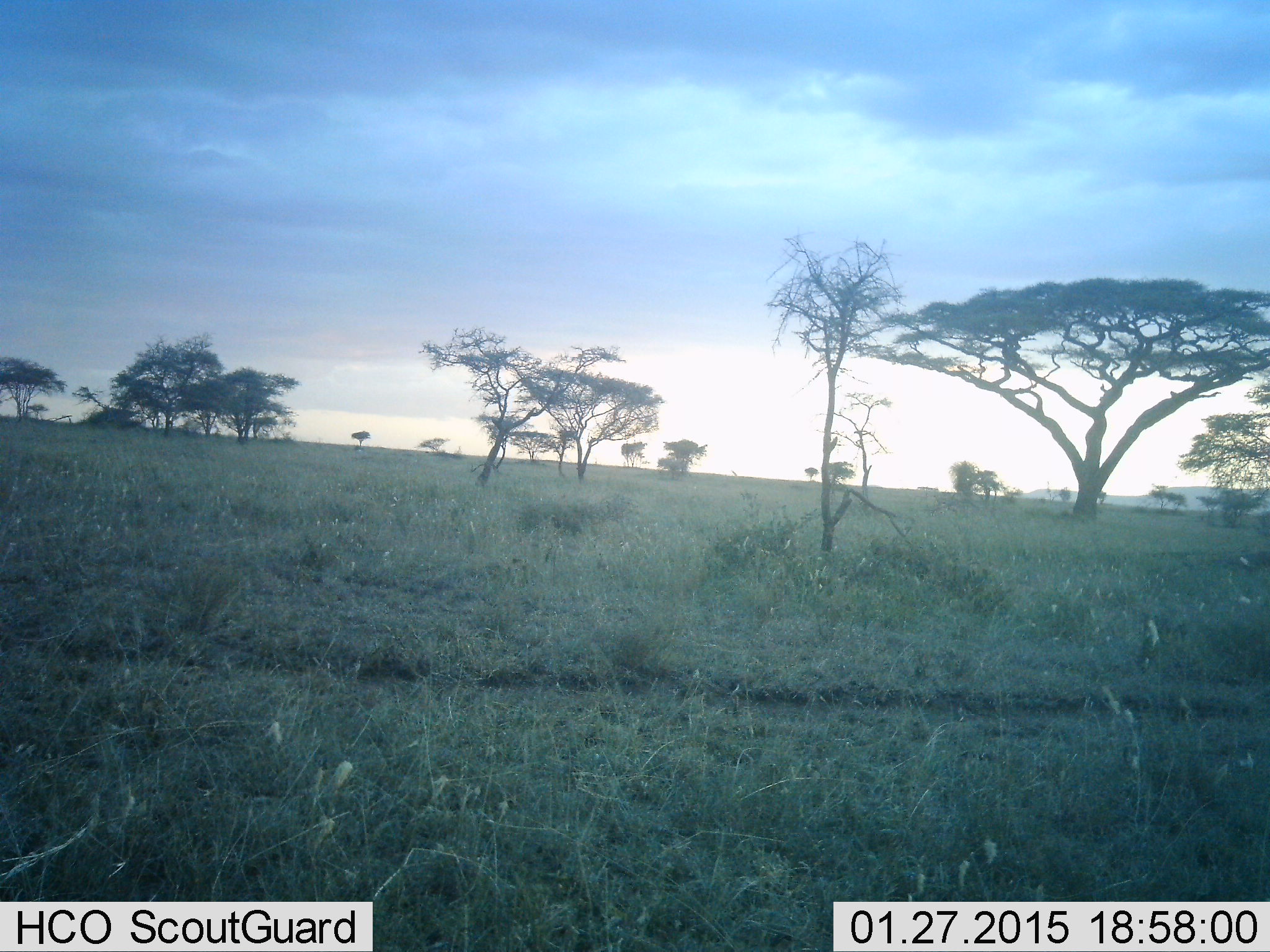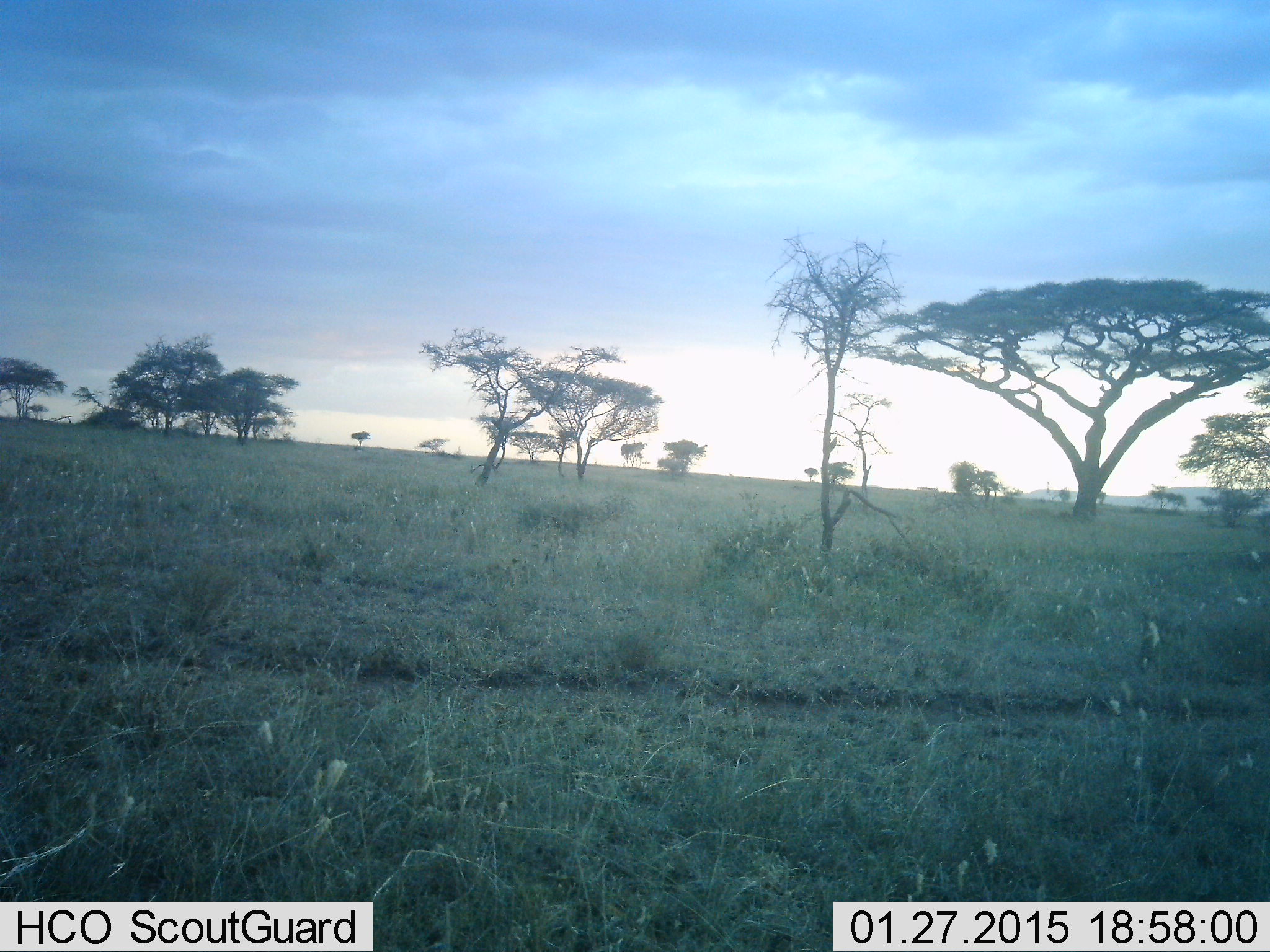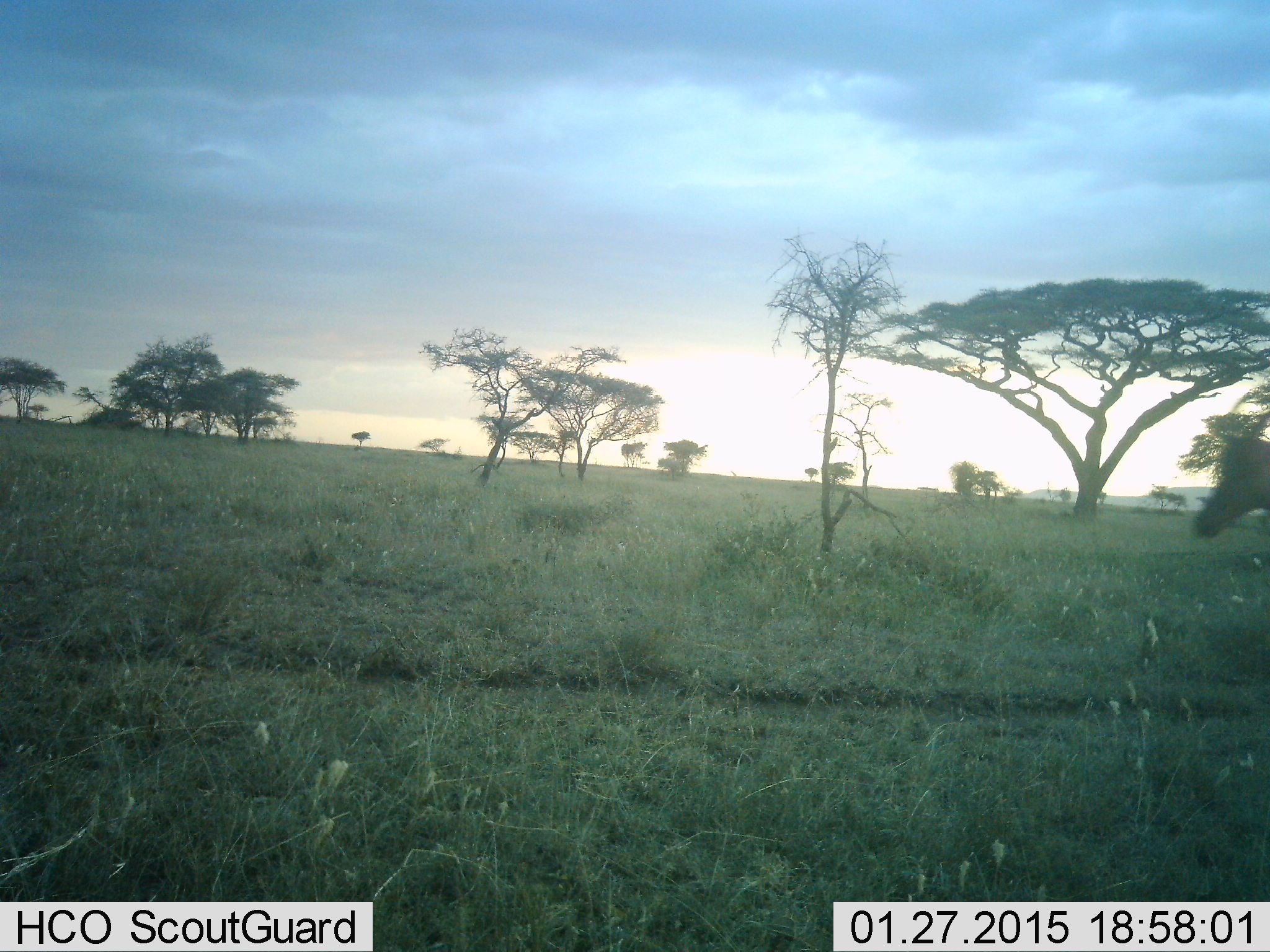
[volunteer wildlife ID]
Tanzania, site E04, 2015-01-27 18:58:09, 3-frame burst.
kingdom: Animalia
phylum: Chordata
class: Mammalia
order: Artiodactyla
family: Bovidae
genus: Alcelaphus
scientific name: Alcelaphus buselaphus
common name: hartebeest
Hartebeest (Alcelaphus buselaphus), count 1. Behavior (volunteer vote fractions): standing 17%, resting 0%, moving 83%, interacting 0%. Young present (vote fraction): 0%. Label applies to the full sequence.